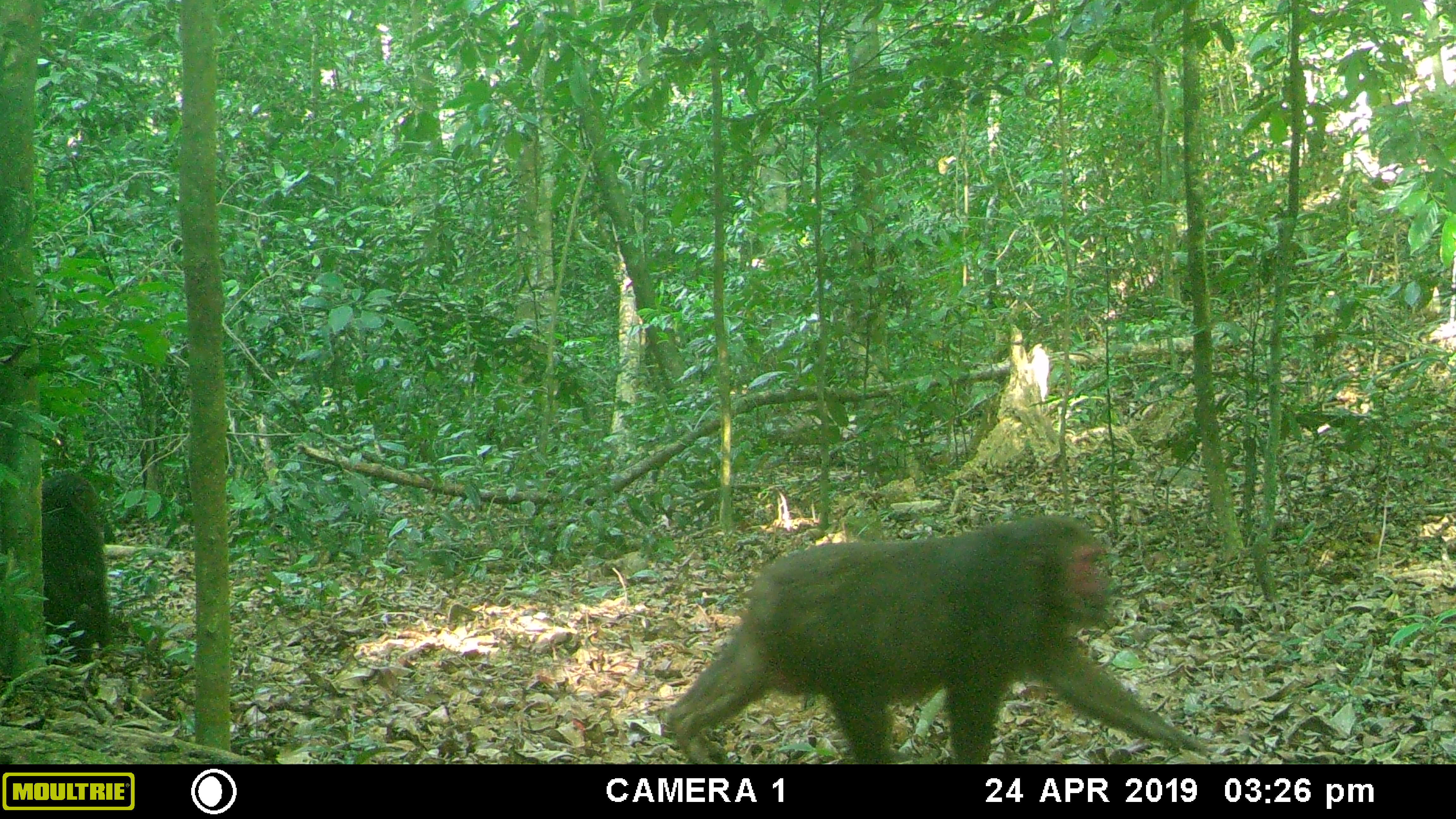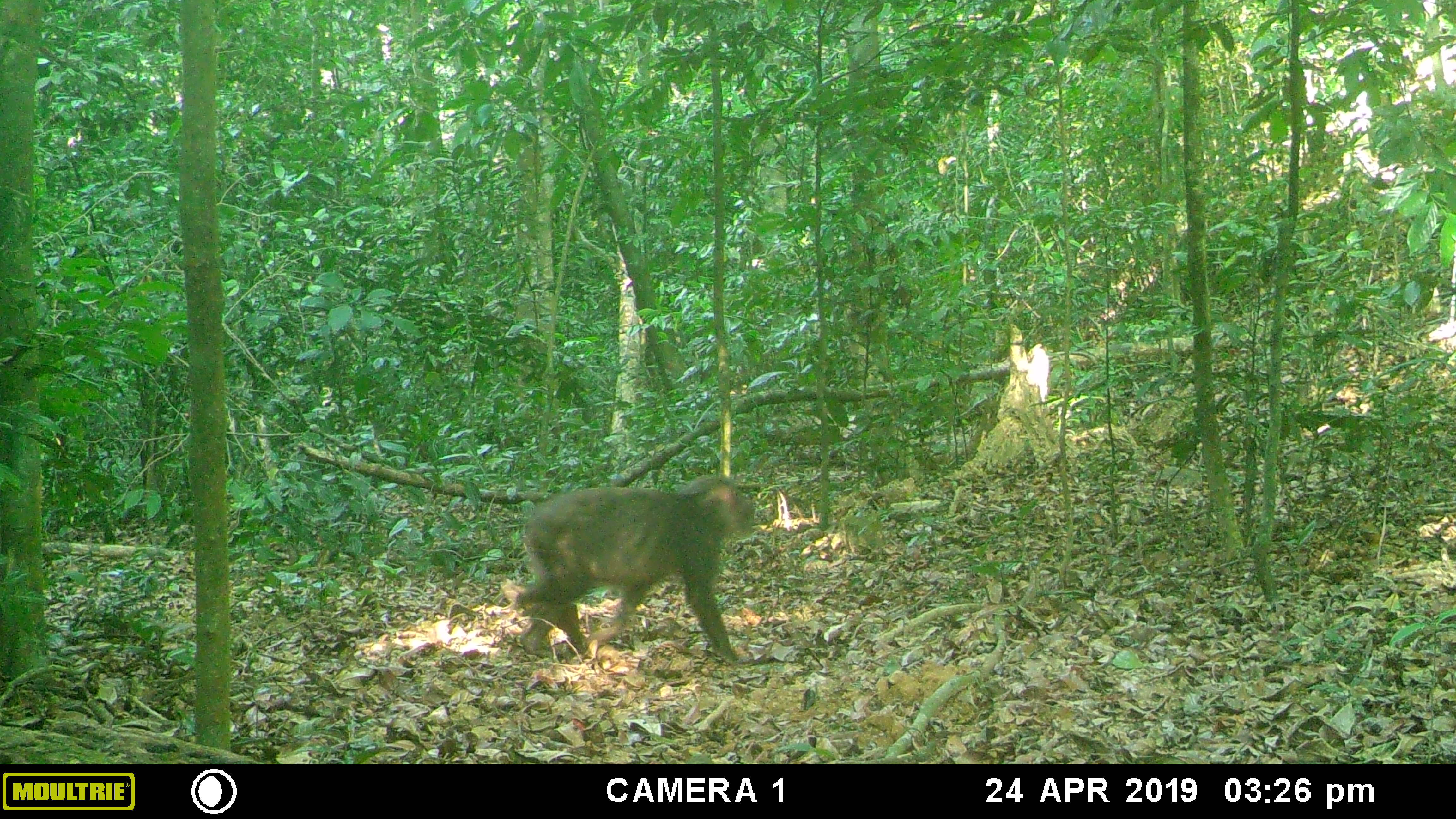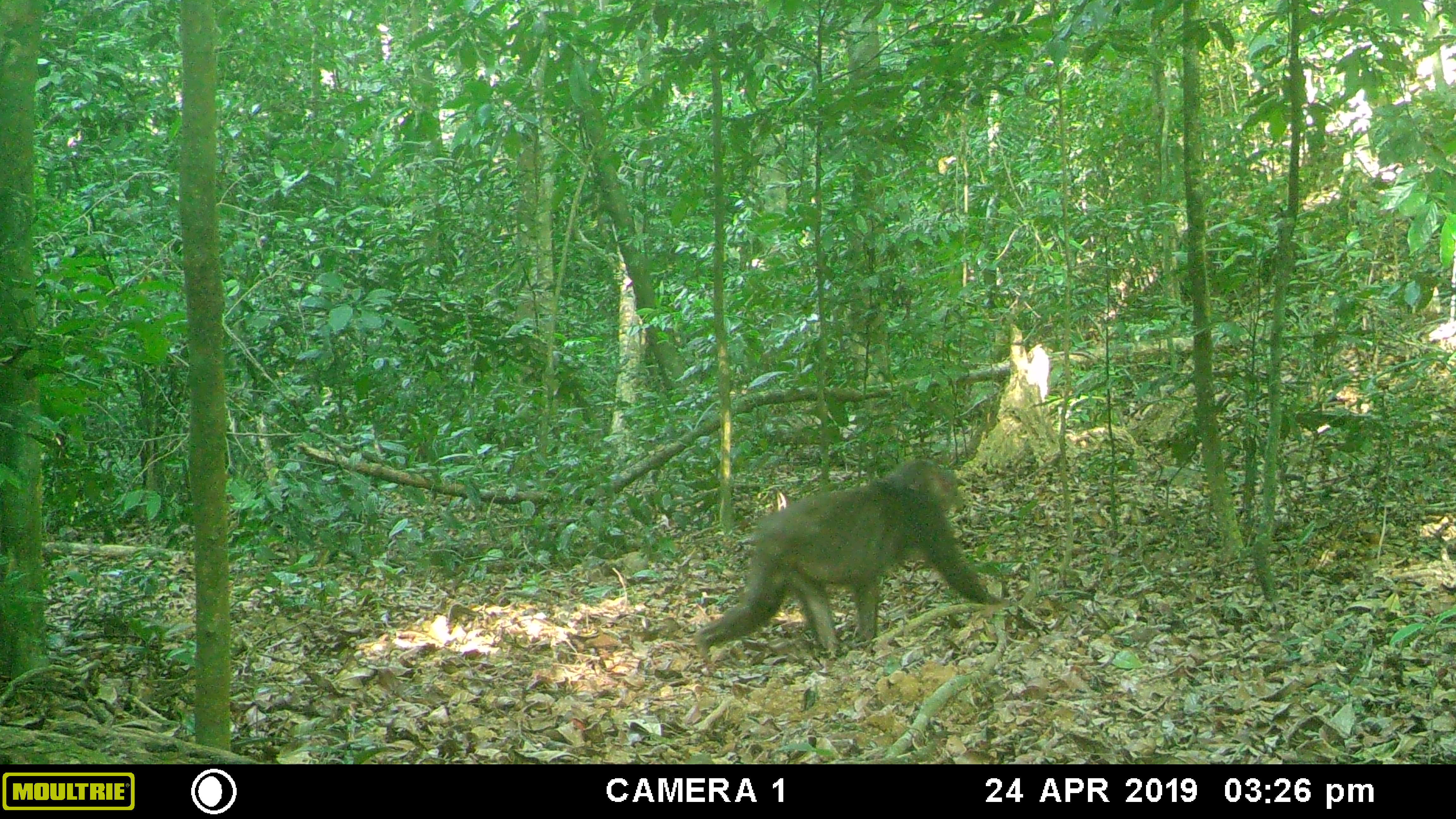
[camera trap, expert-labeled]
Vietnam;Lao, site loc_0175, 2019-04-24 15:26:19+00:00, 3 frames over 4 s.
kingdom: Animalia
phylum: Chordata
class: Mammalia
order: Primates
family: Cercopithecidae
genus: Macaca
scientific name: Macaca arctoides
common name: stump-tailed macaque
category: stump tailed macaque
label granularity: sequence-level